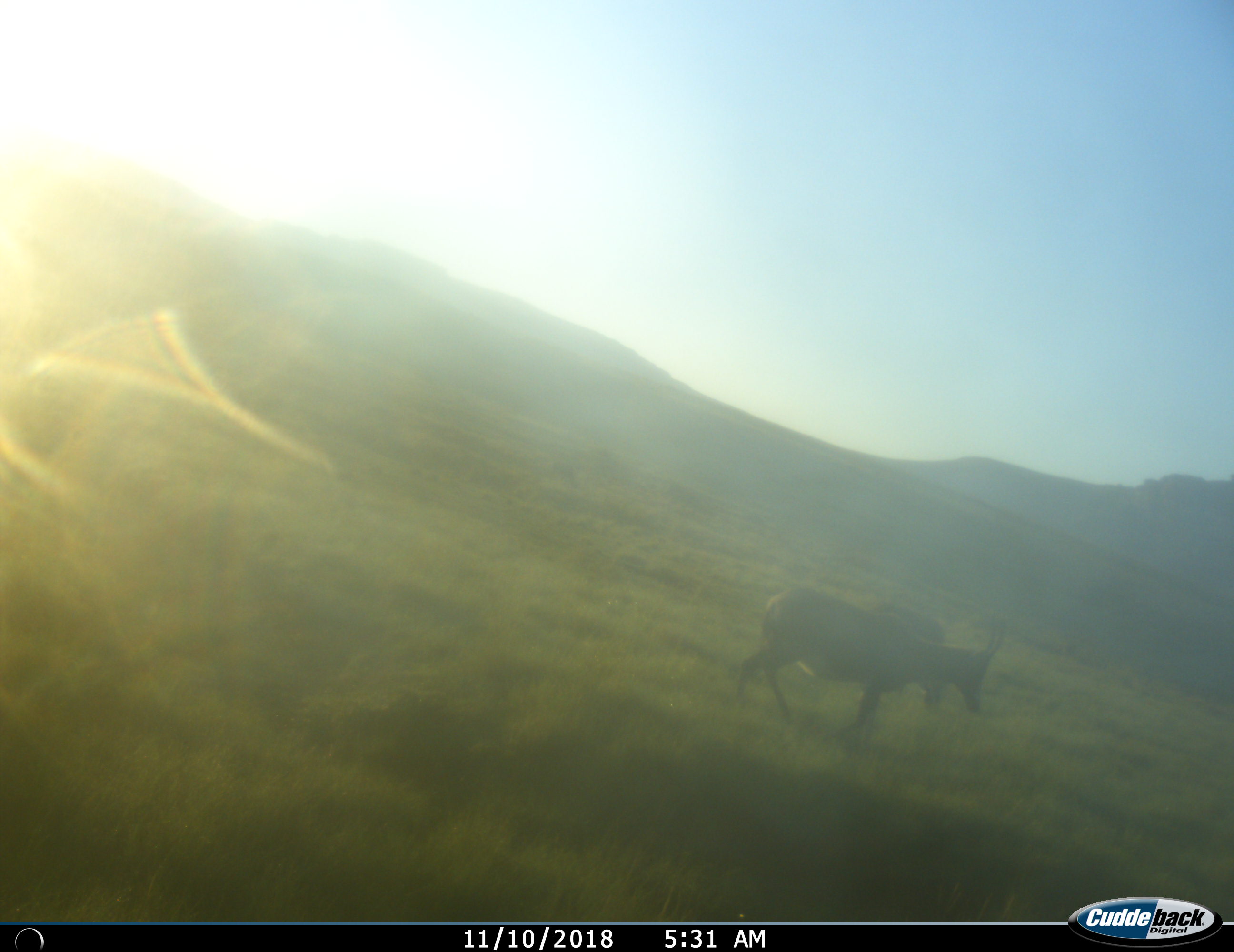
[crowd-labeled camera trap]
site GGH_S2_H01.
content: unidentified animal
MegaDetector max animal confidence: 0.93